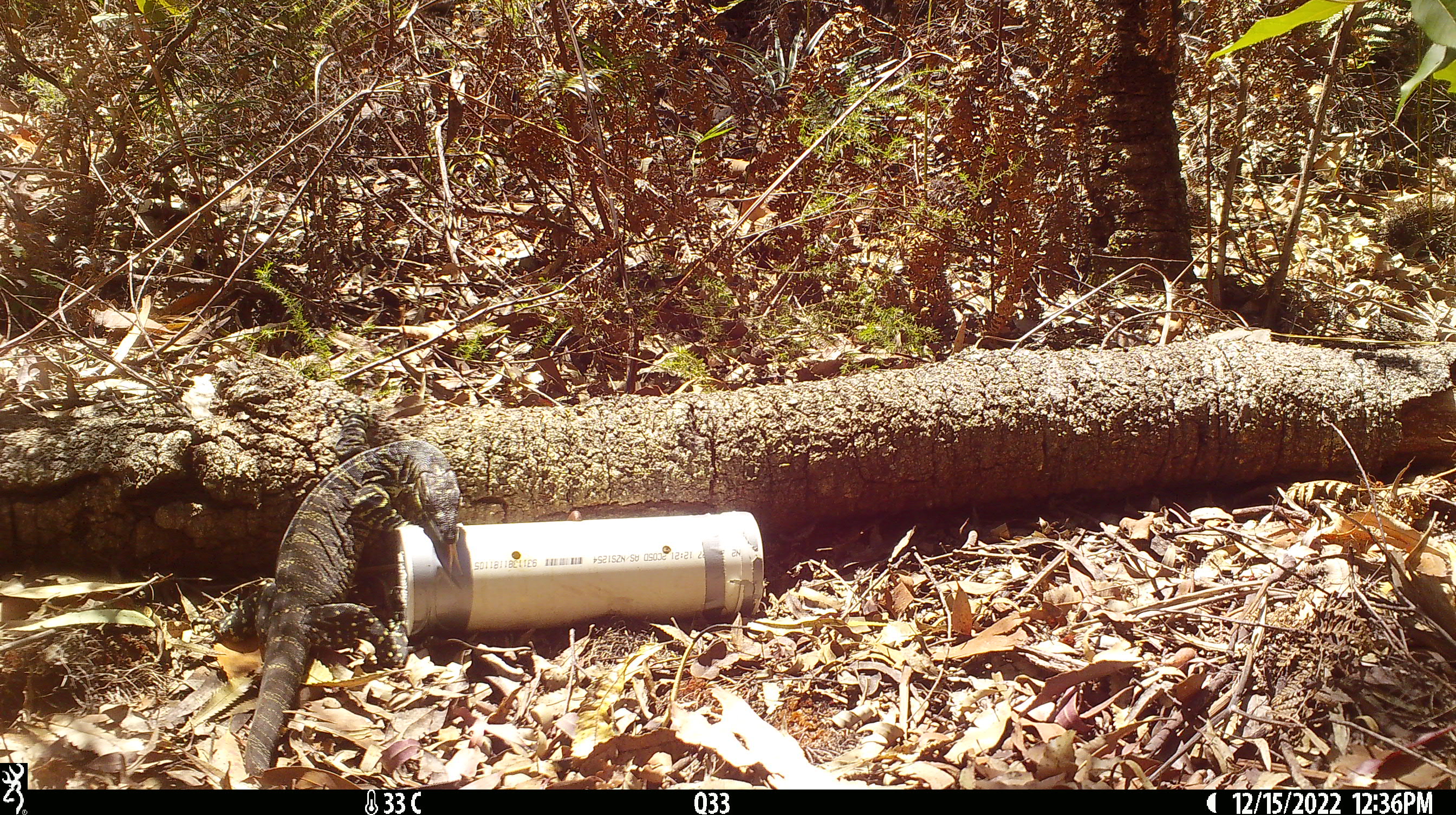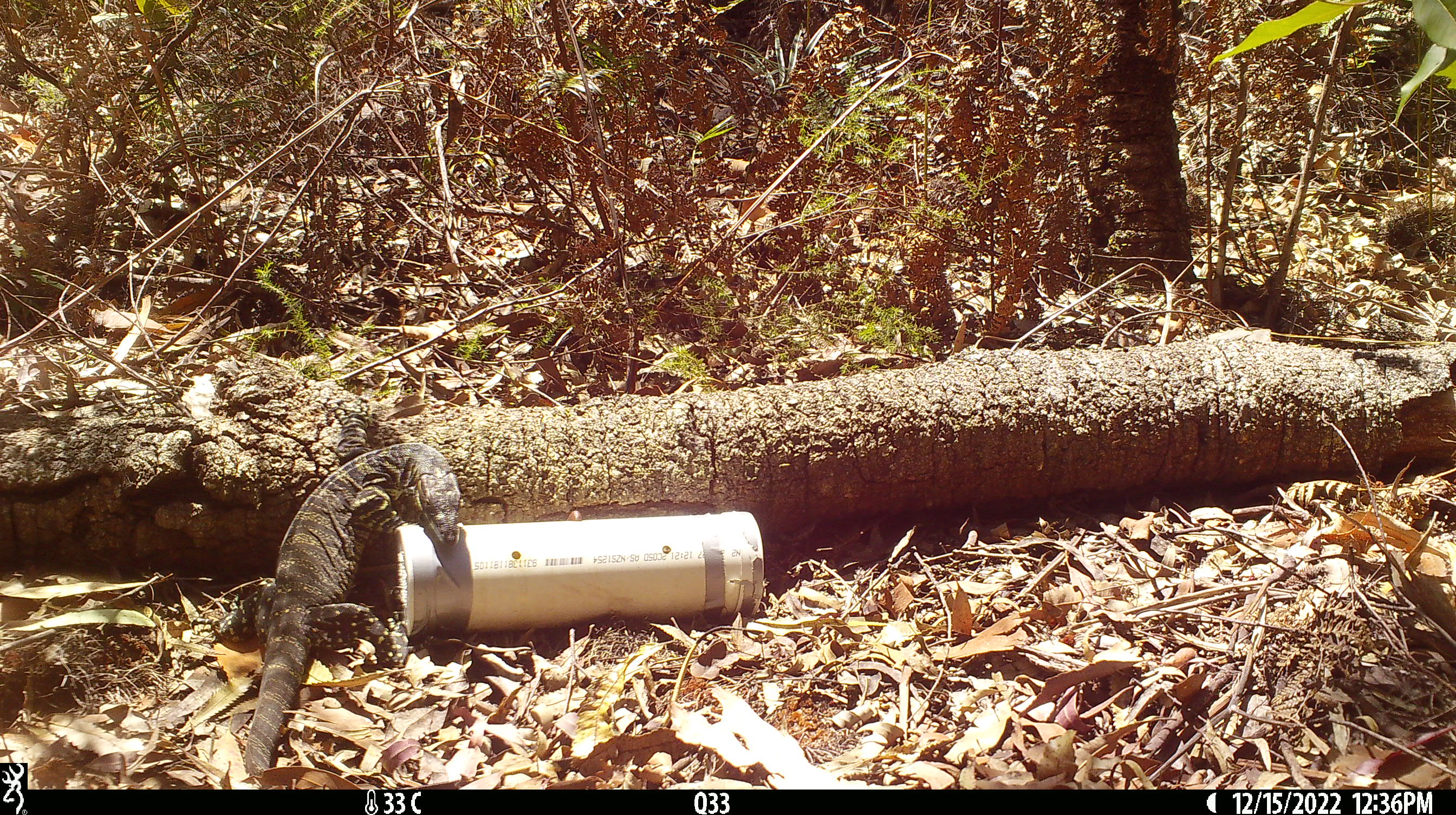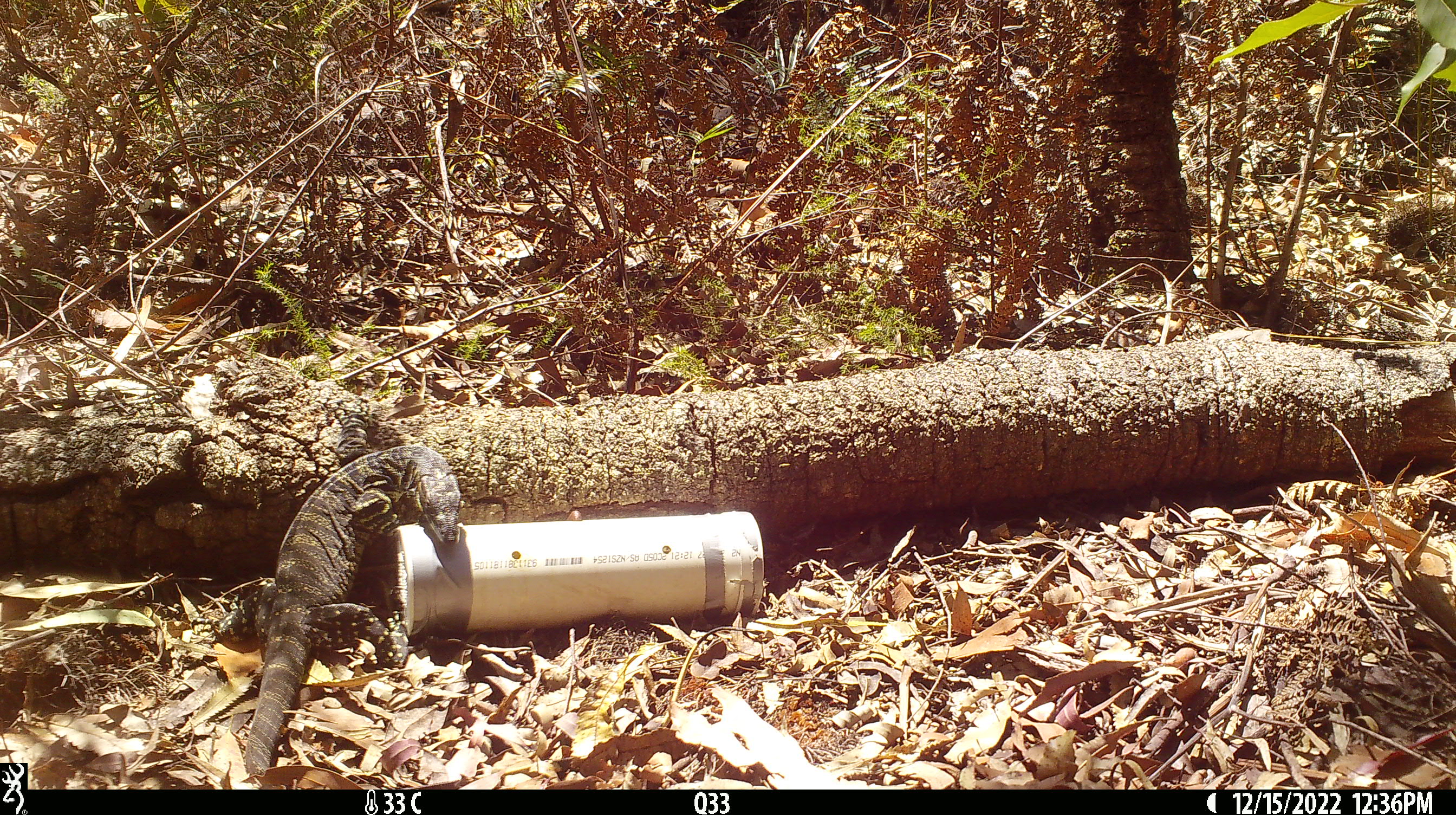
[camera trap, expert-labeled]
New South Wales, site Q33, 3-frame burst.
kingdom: Animalia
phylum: Chordata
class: Reptilia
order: Squamata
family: Varanidae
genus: Varanus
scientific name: Varanus varius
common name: lace monitor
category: goanna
Goanna (lace monitor) (Varanus varius).